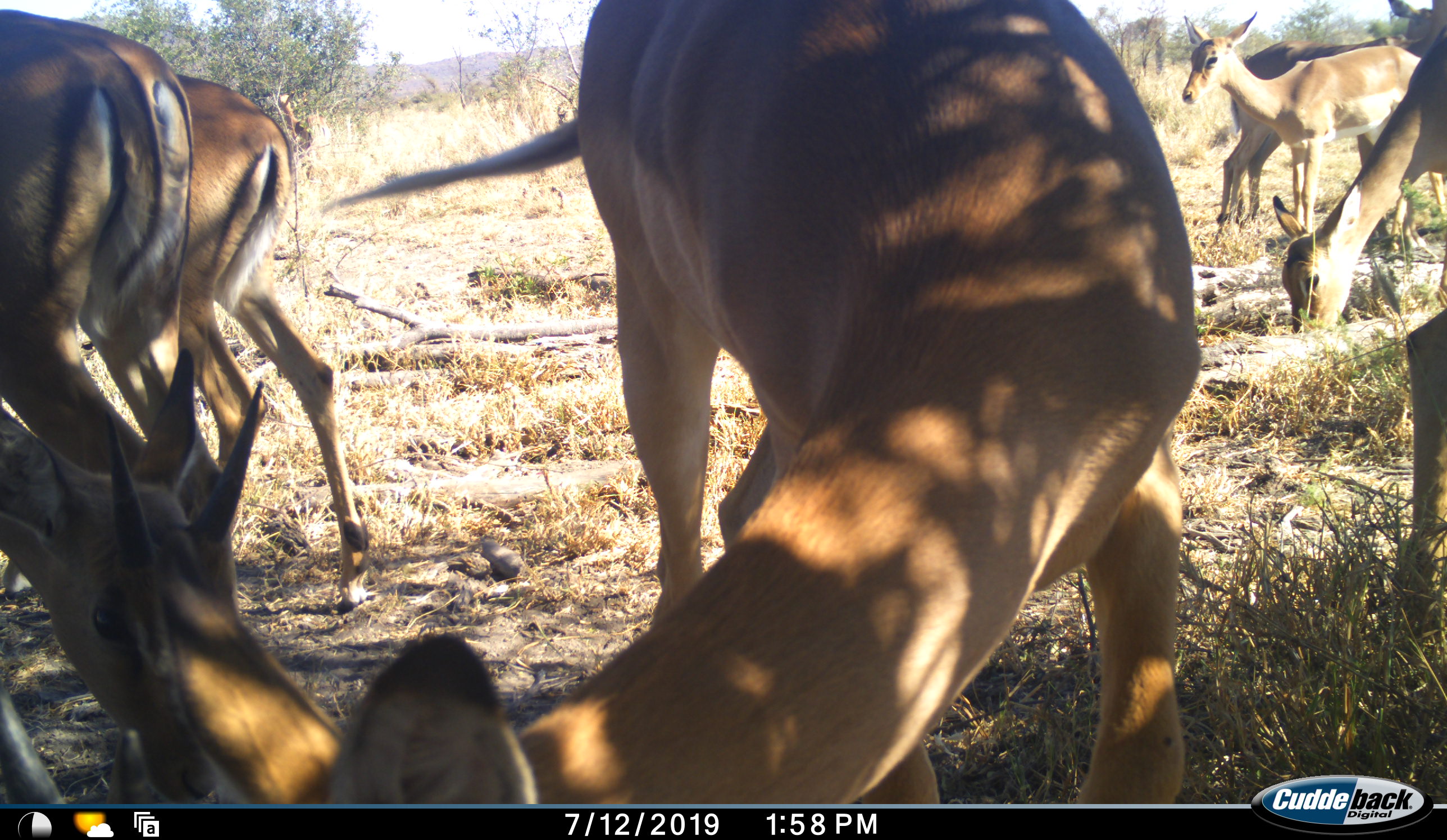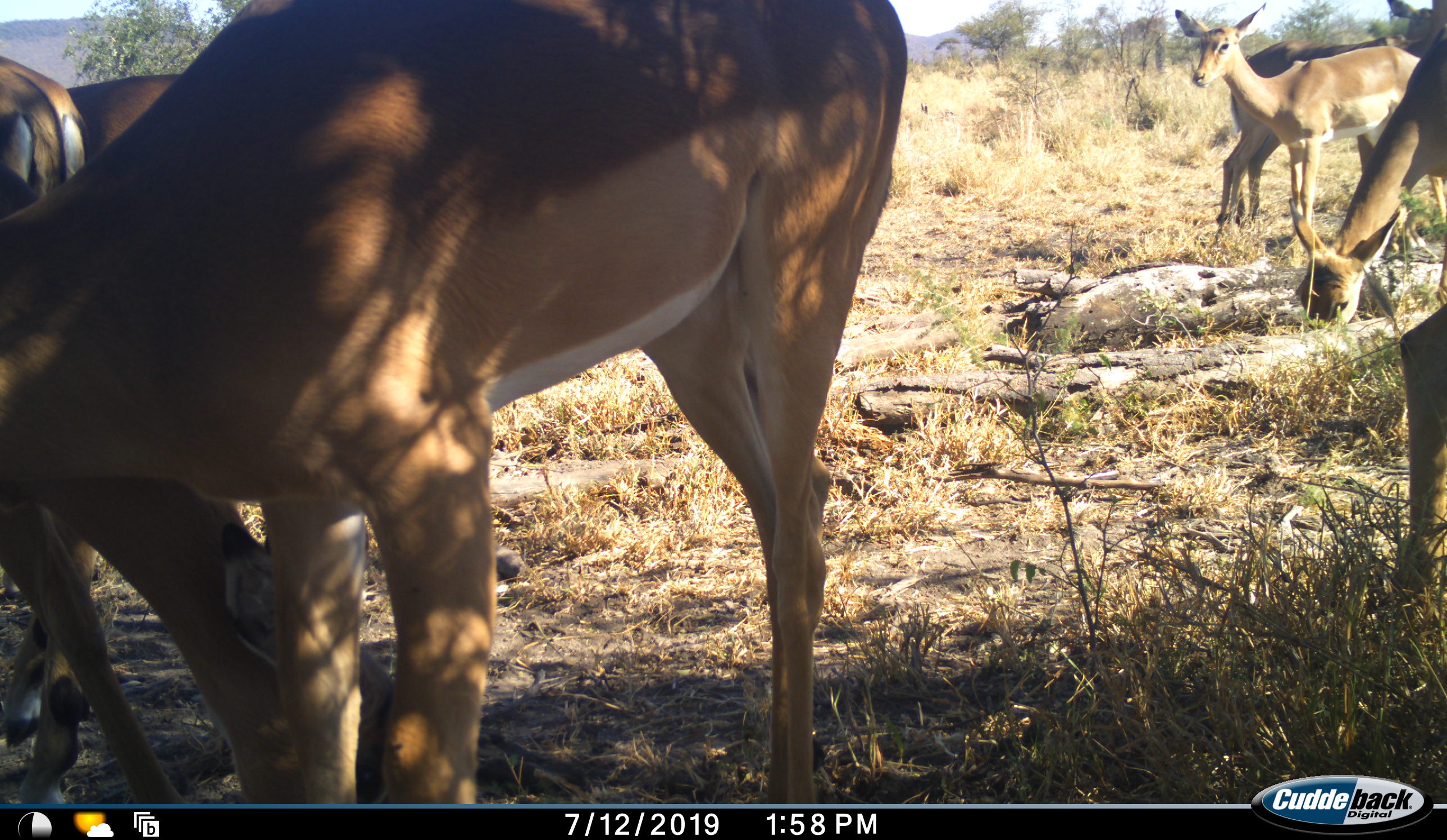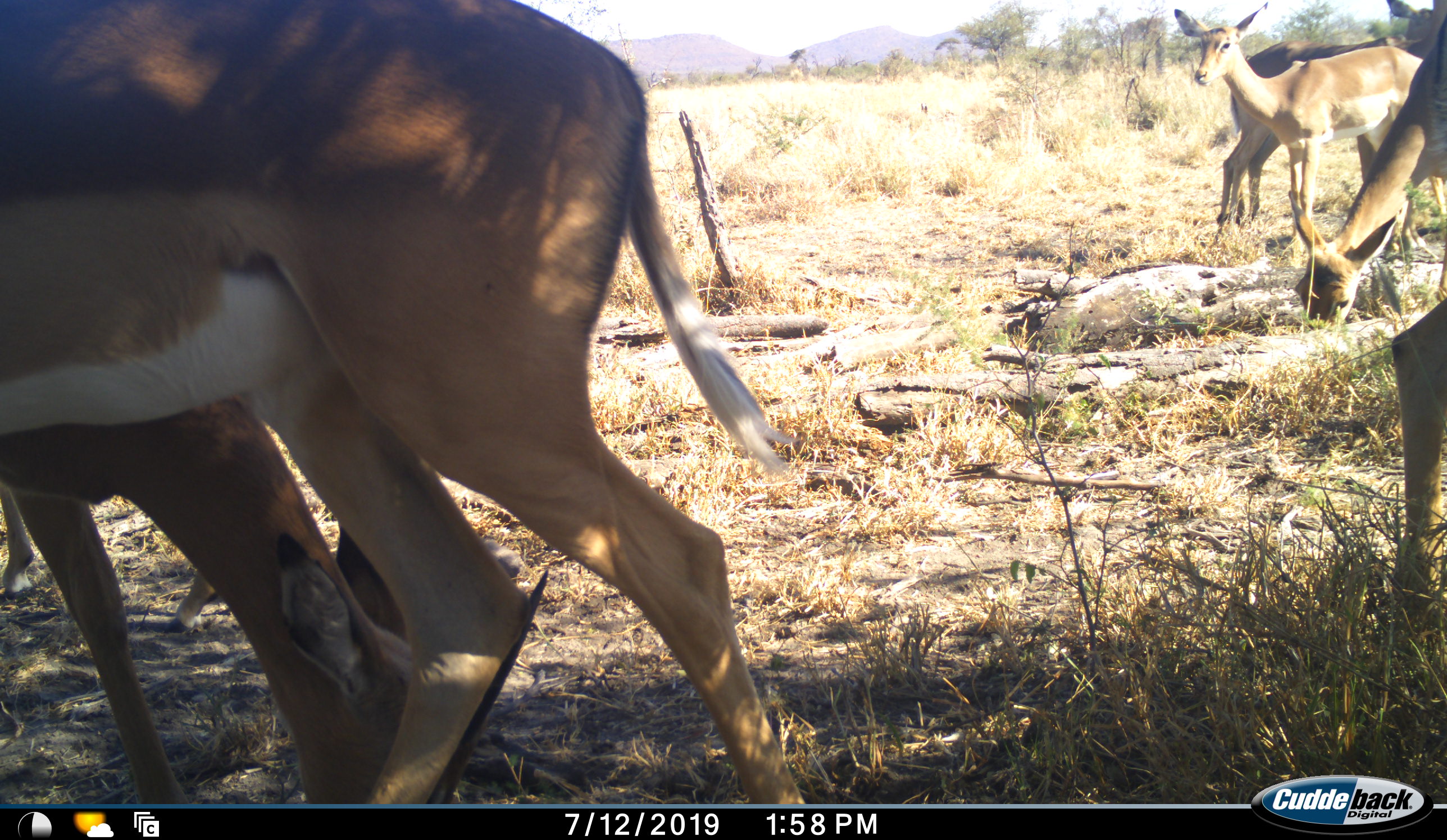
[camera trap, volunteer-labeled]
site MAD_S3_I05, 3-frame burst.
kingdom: Animalia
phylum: Chordata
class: Mammalia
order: Artiodactyla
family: Bovidae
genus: Aepyceros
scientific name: Aepyceros melampus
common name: impala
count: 8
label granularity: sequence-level